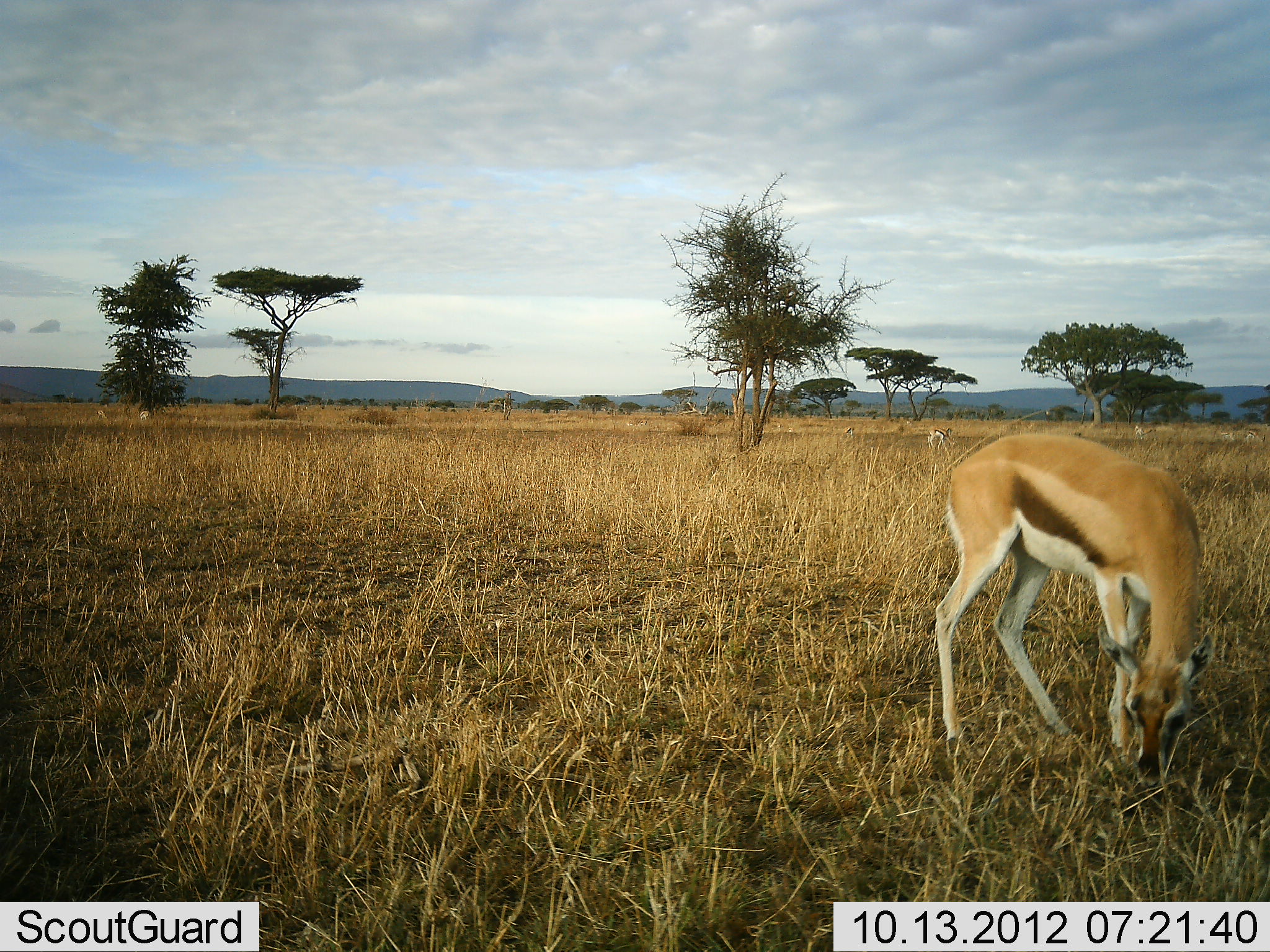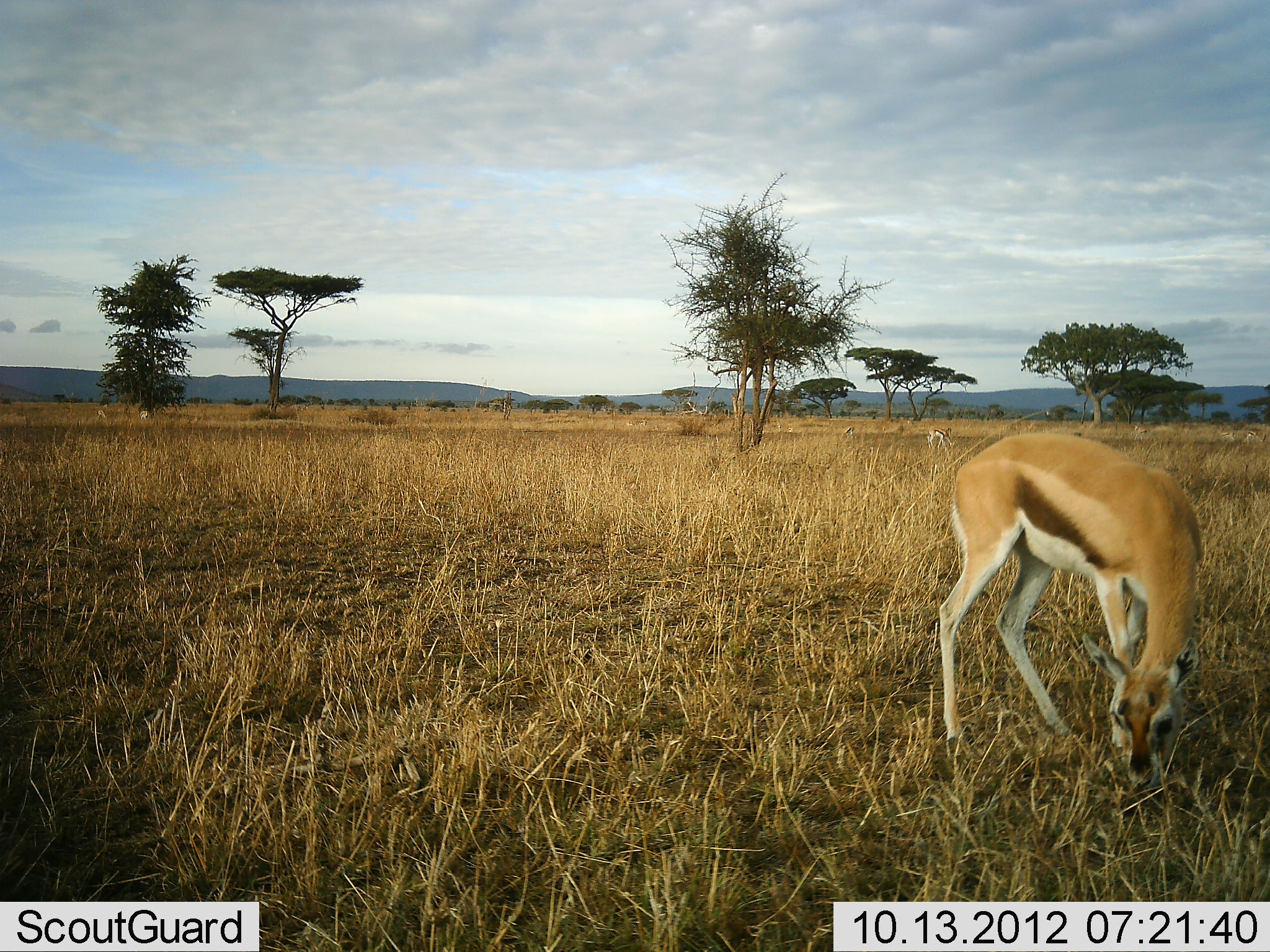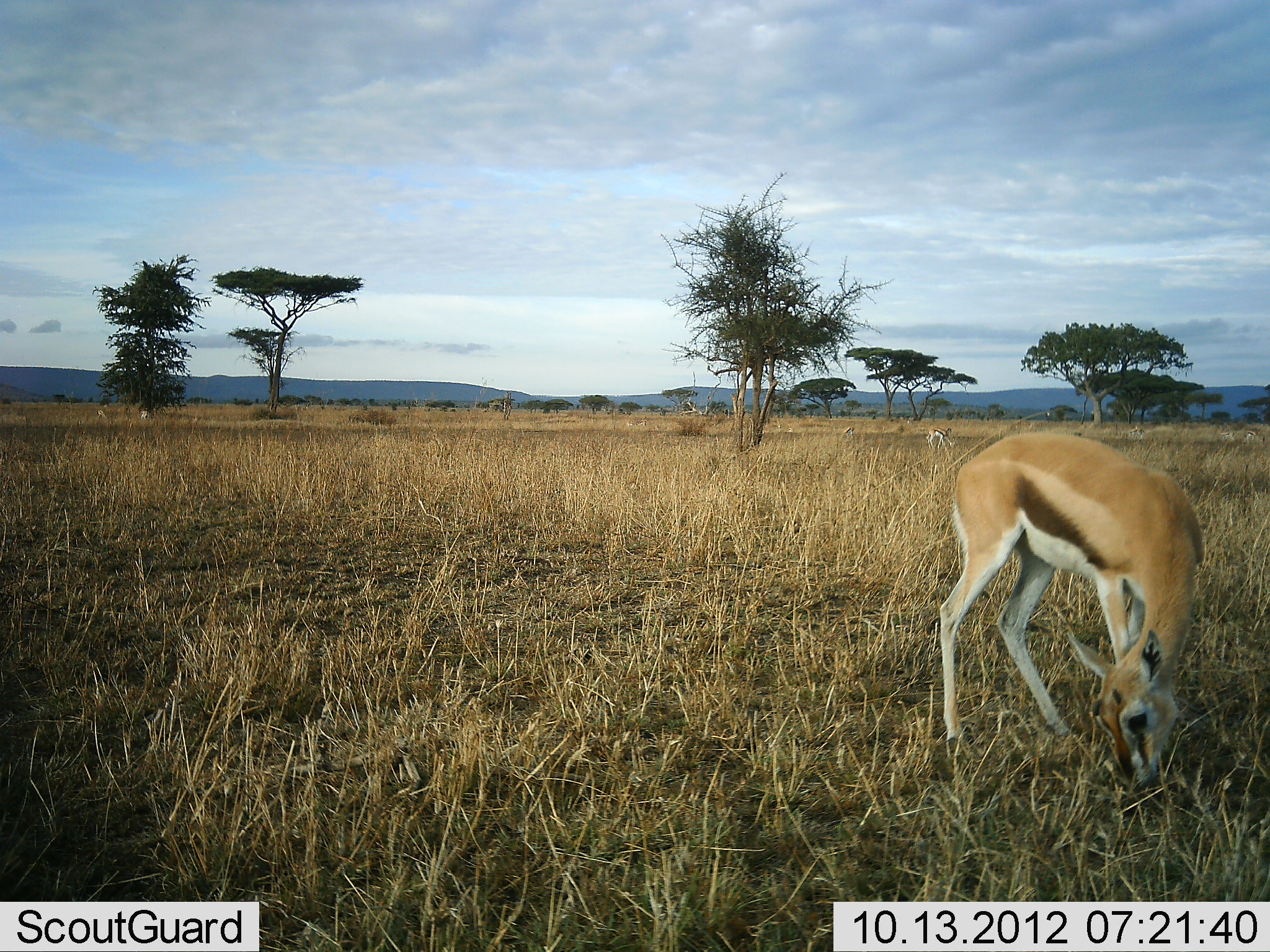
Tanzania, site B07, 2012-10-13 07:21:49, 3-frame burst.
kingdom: Animalia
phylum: Chordata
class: Mammalia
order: Artiodactyla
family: Bovidae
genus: Eudorcas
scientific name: Eudorcas thomsonii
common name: thomson's gazelle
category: gazellethomsons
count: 1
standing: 50%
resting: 0%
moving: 0%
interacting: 0%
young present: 10%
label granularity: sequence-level